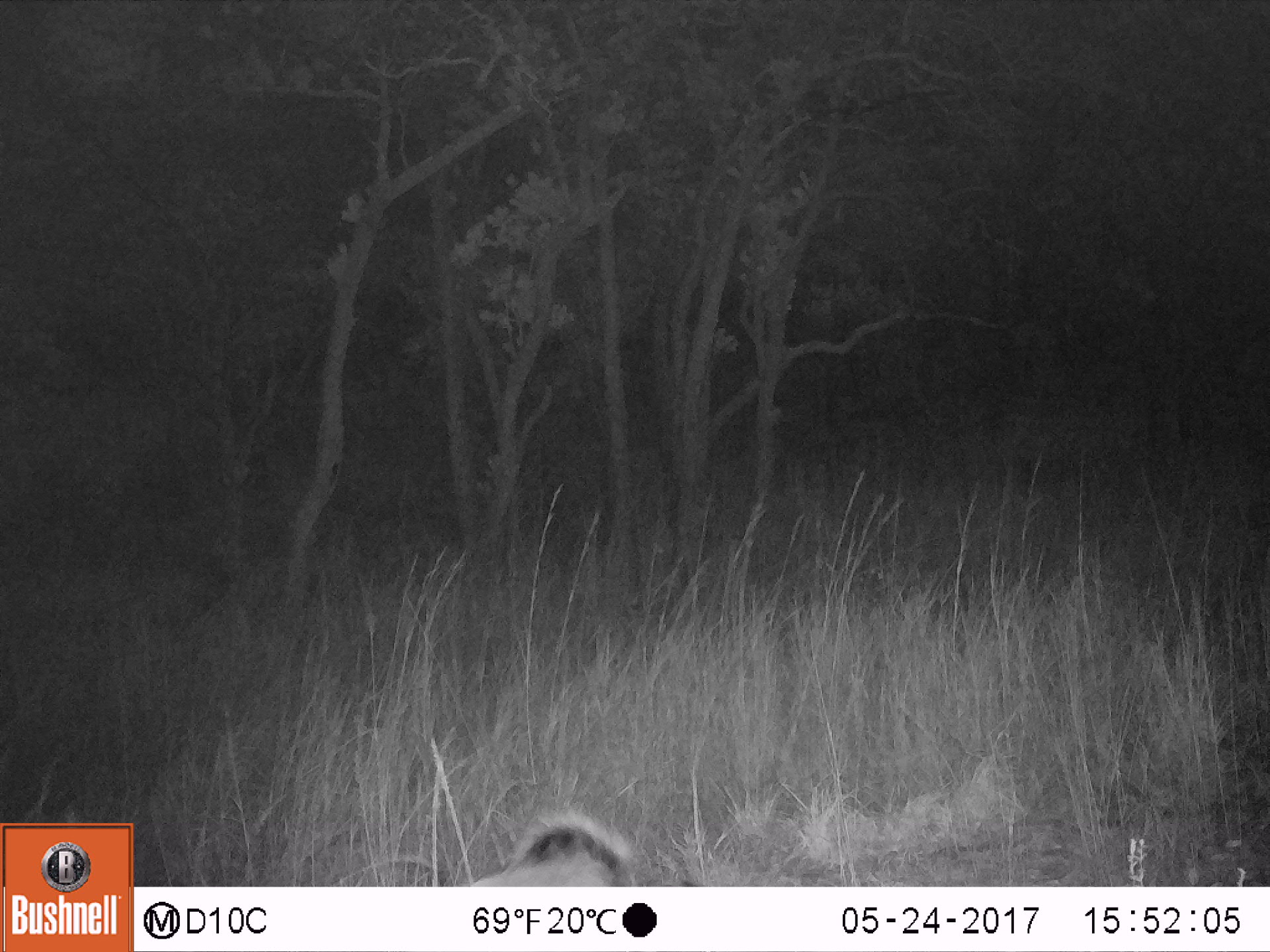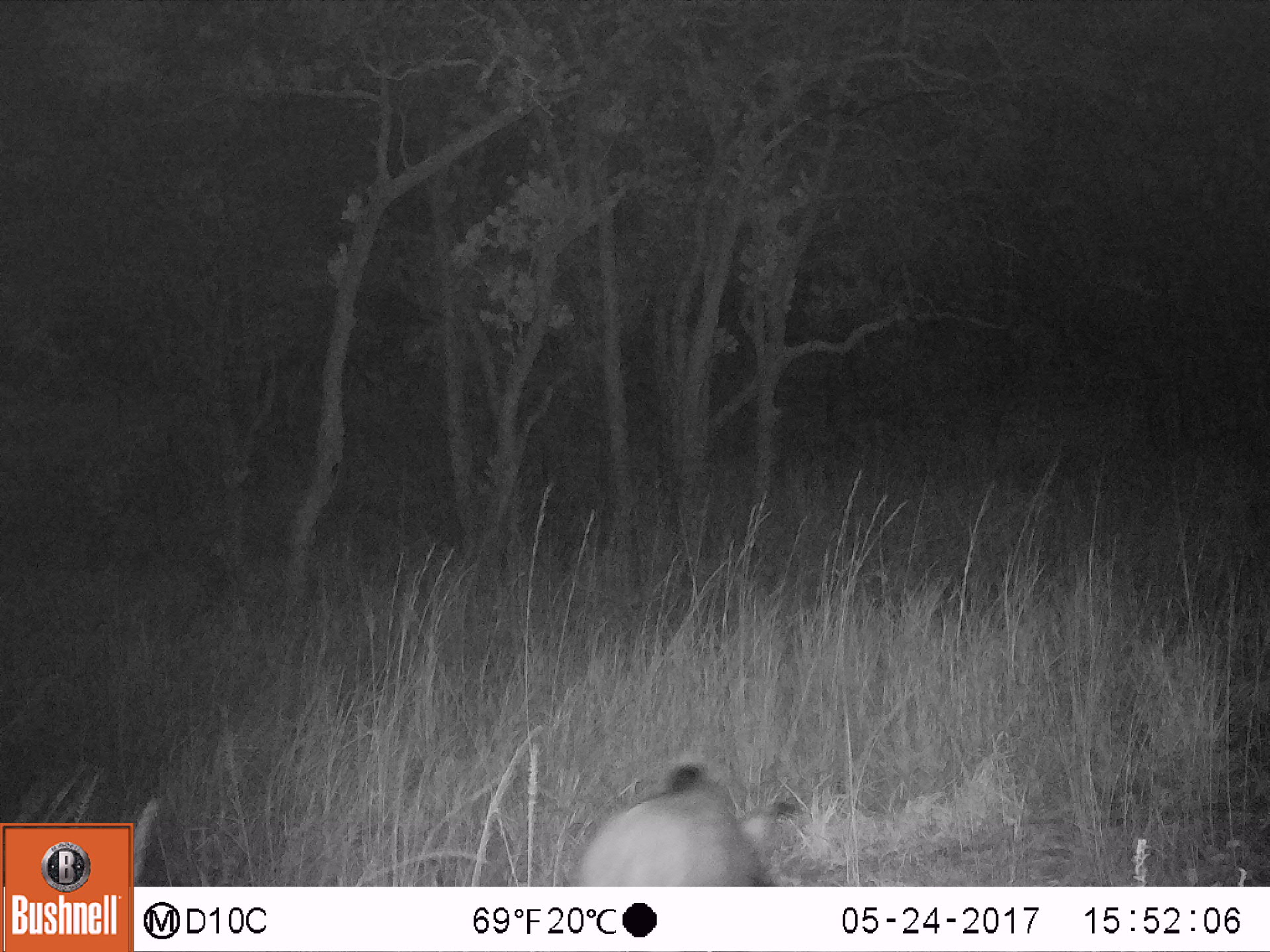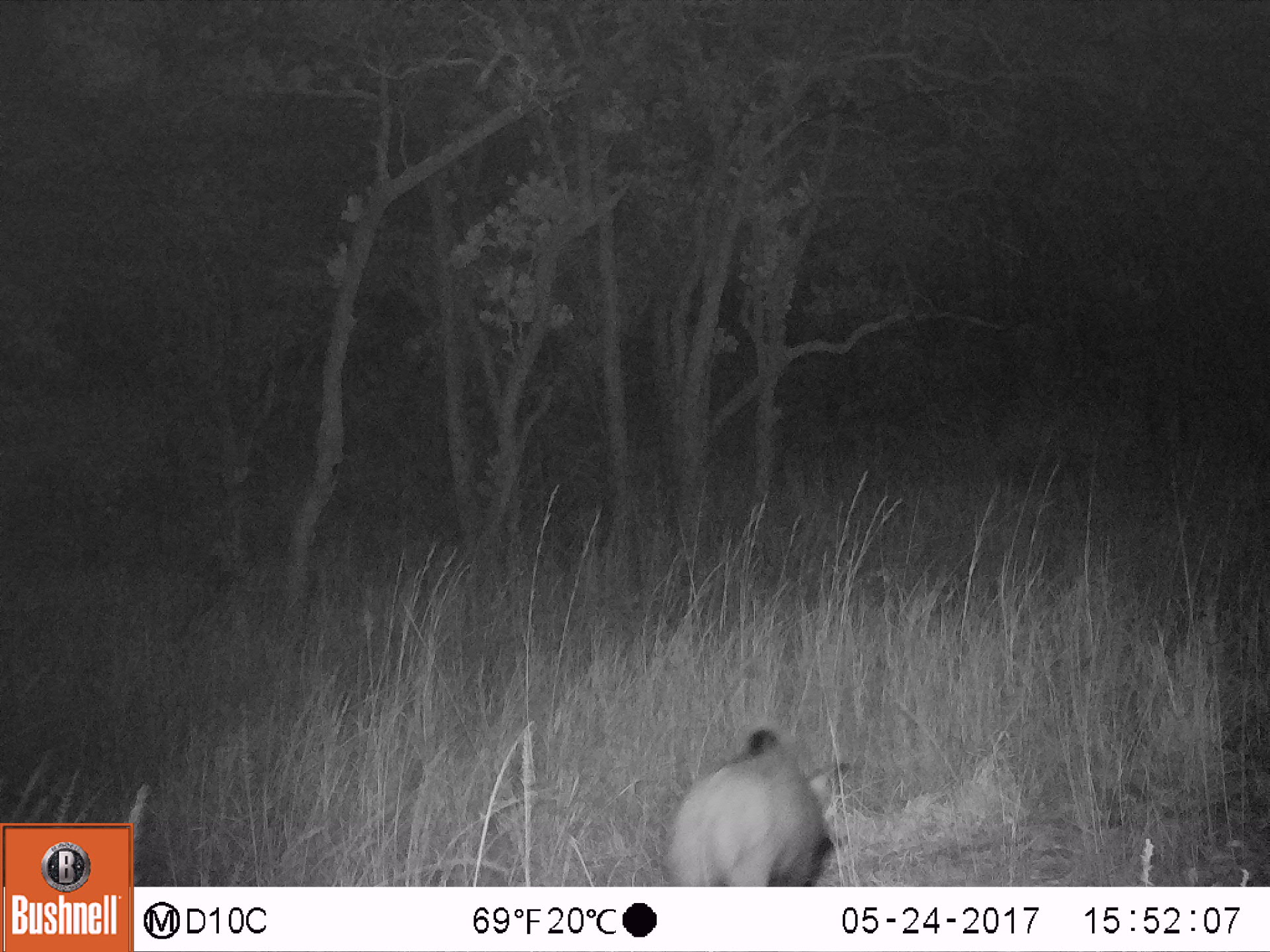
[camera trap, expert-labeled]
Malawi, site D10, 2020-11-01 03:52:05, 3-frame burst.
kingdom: Animalia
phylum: Chordata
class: Mammalia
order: Artiodactyla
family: Suidae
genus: Potamochoerus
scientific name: Potamochoerus larvatus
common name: bushpig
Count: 1.